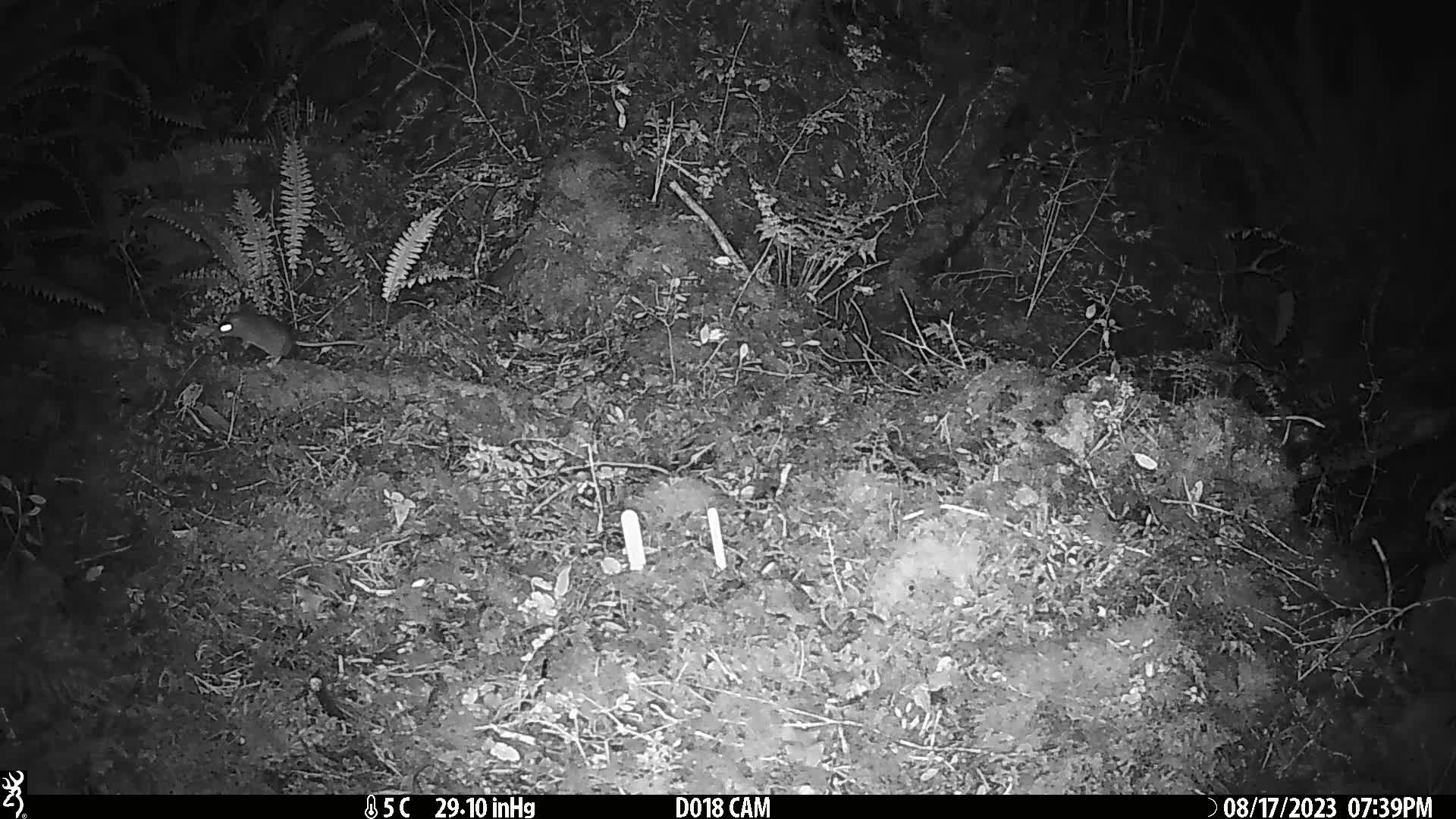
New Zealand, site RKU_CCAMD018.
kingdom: Animalia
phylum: Chordata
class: Mammalia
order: Rodentia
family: Muridae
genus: Rattus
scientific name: Rattus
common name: rat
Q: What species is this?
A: Rat (Rattus).